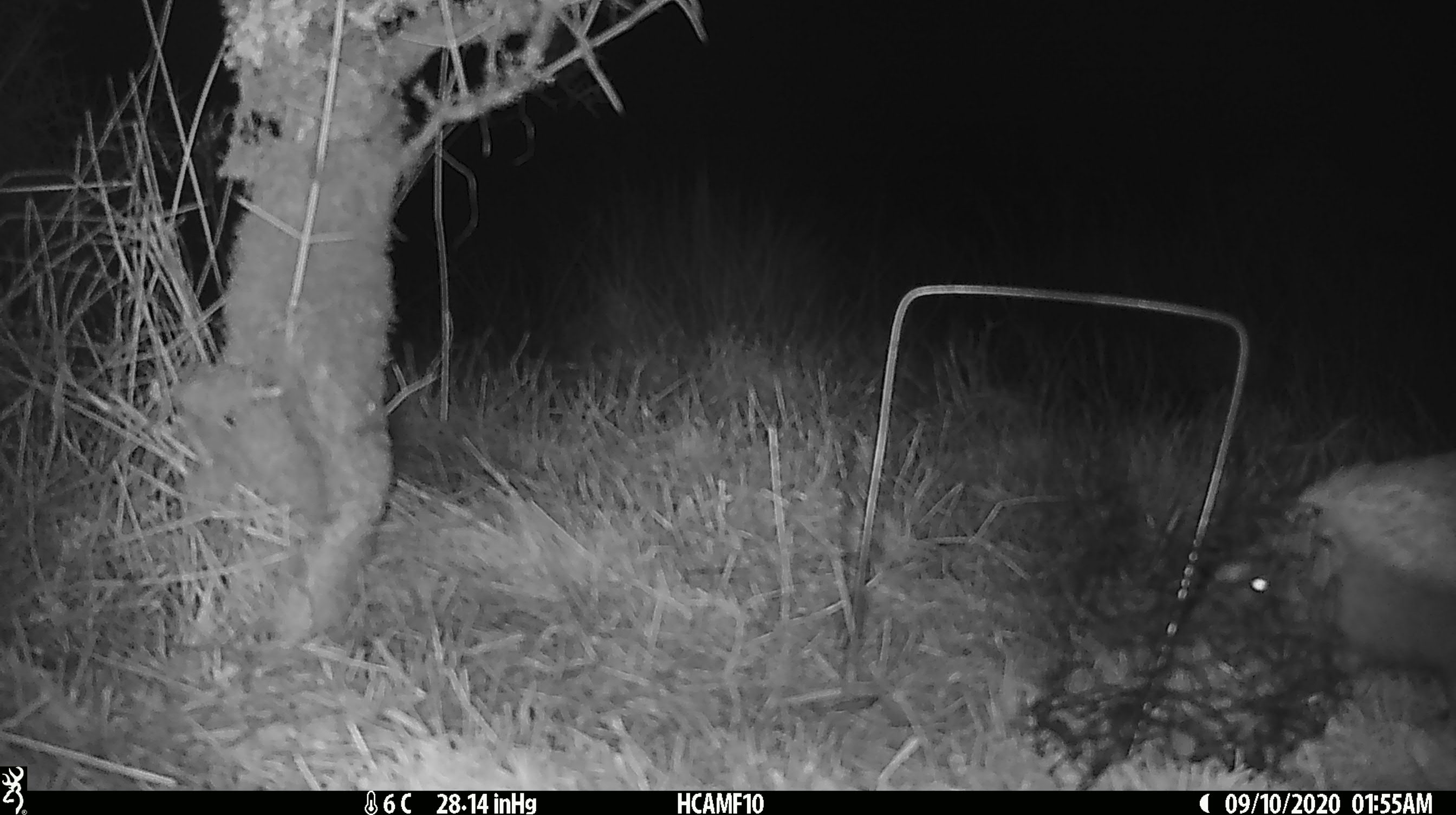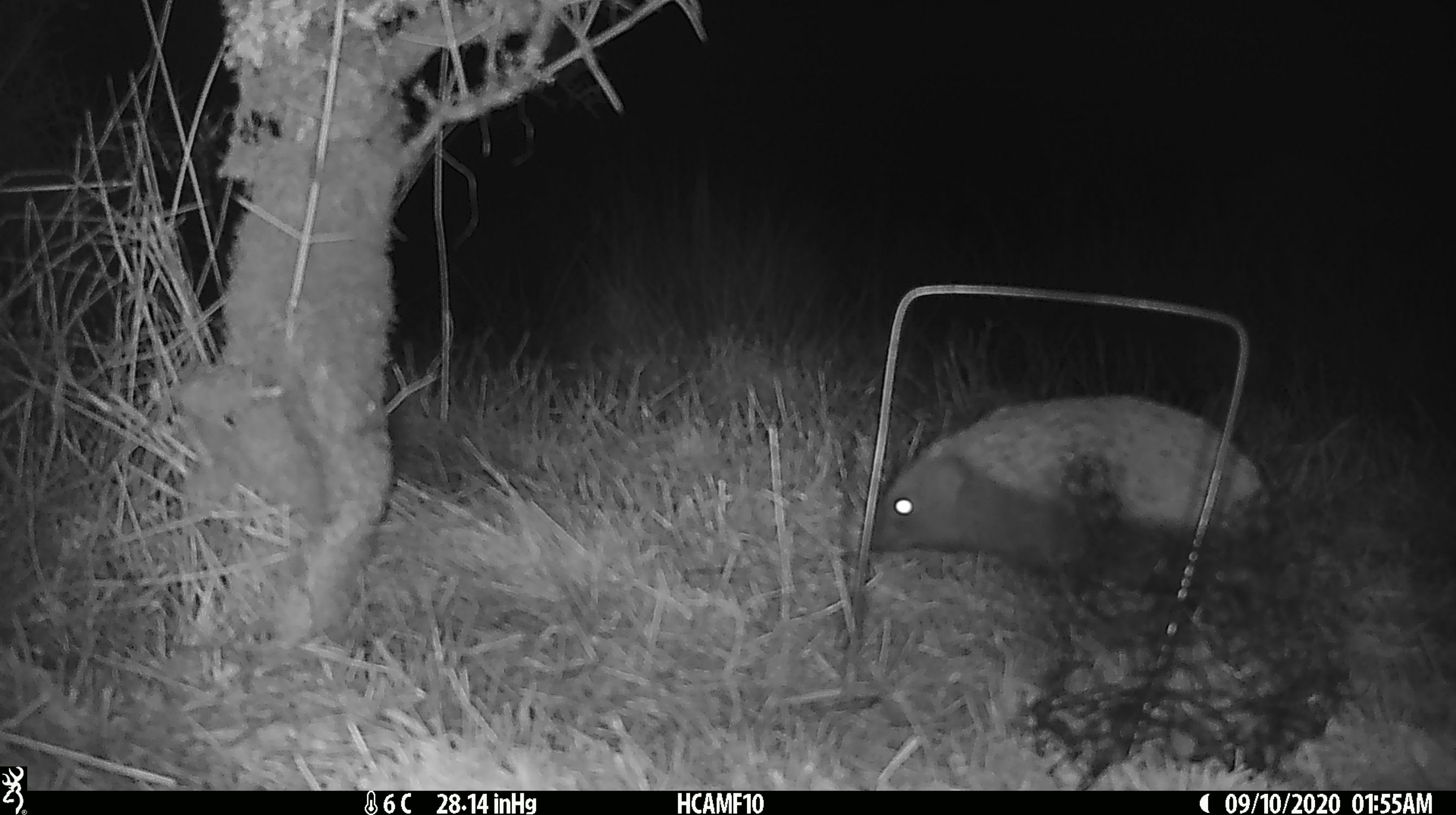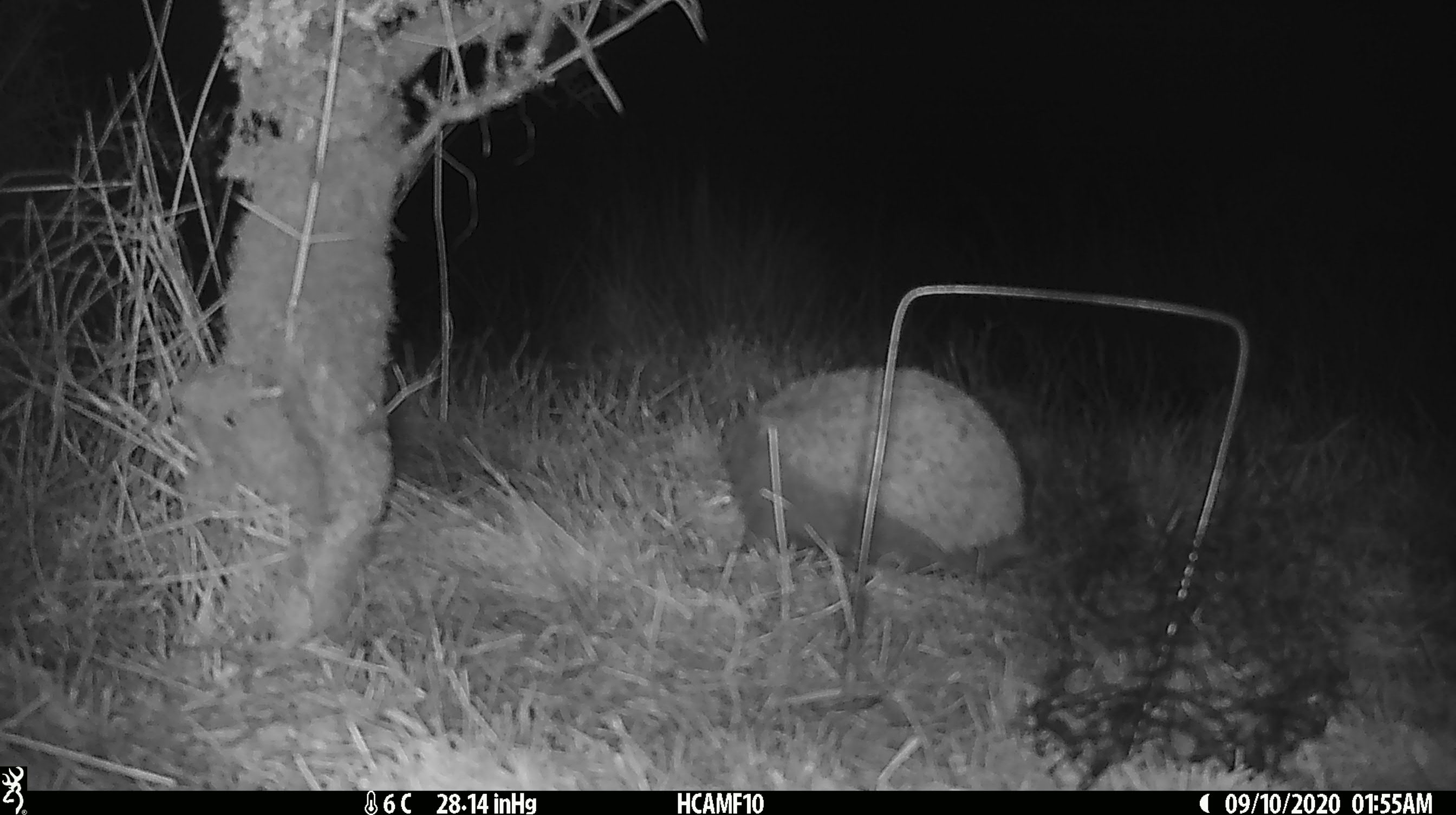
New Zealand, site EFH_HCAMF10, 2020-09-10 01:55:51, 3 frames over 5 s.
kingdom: Animalia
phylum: Chordata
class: Mammalia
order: Eulipotyphla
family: Erinaceidae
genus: Erinaceus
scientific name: Erinaceus europaeus europaeus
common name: european hedgehog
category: hedgehog